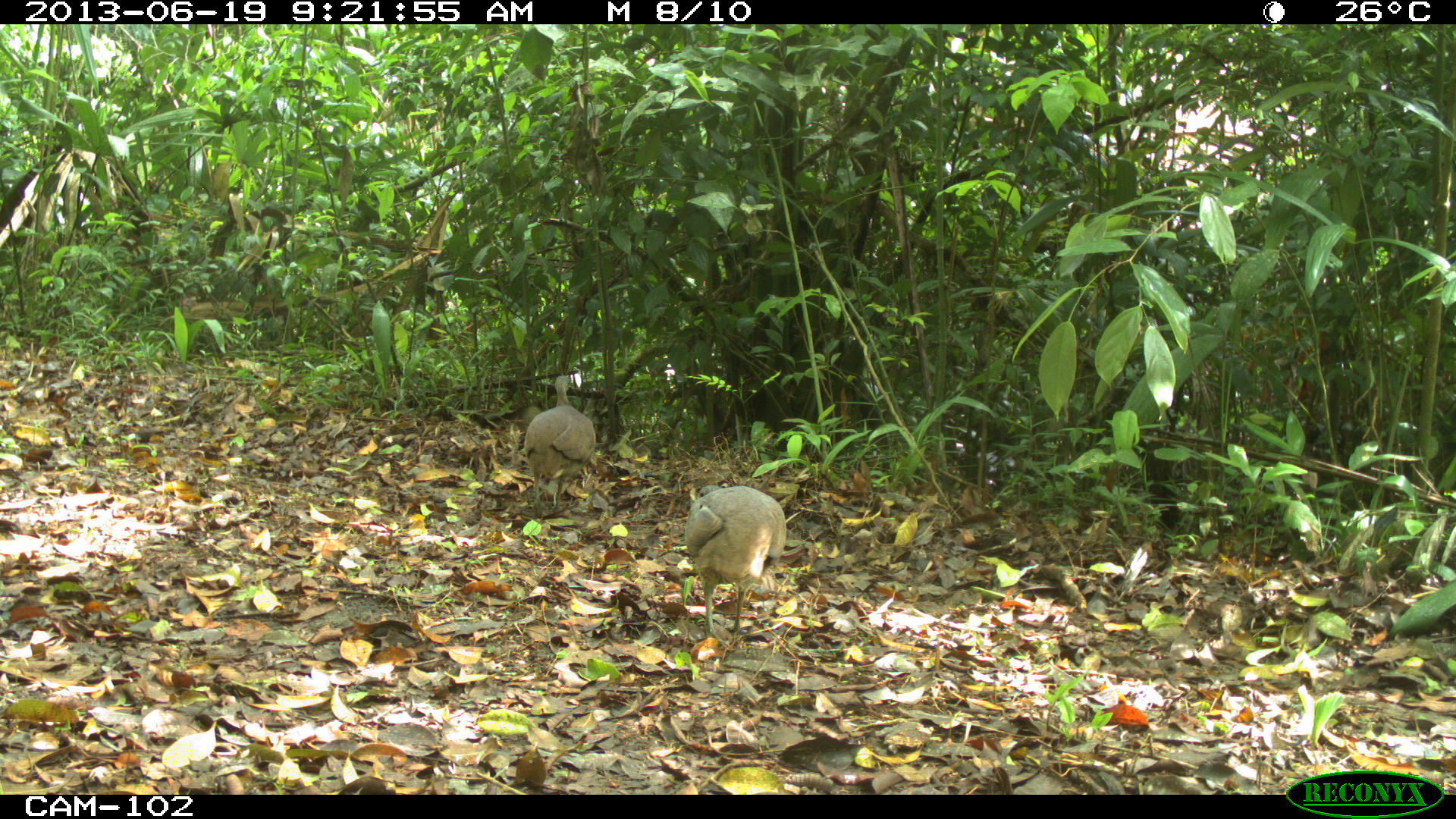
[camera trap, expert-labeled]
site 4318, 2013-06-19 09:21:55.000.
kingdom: Animalia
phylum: Chordata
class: Aves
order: Tinamiformes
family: Tinamidae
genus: Tinamus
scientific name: Tinamus major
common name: great tinamou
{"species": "Tinamus major (great tinamou)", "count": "2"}